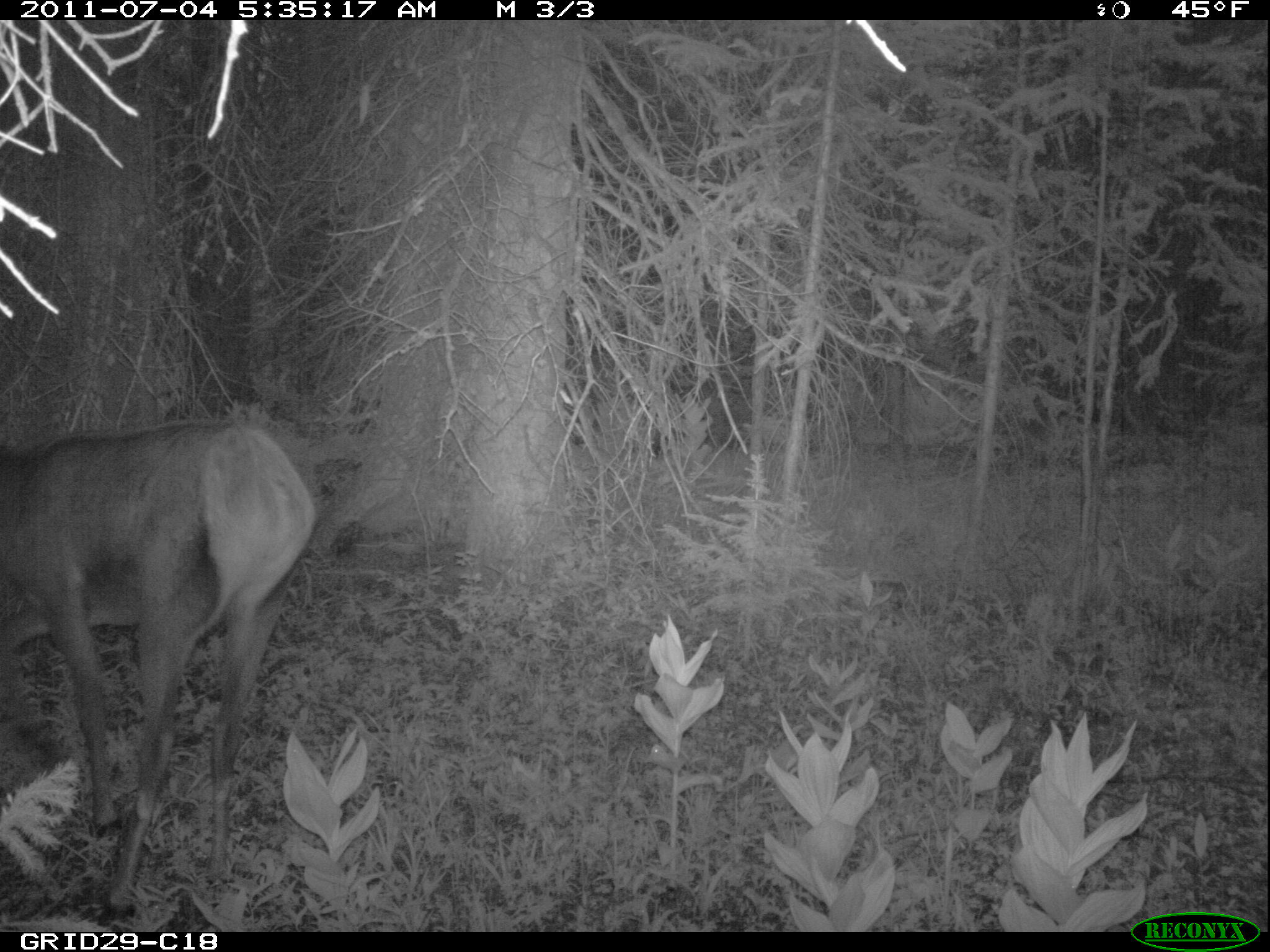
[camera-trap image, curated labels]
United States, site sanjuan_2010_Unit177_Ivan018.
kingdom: Animalia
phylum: Chordata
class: Mammalia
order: Artiodactyla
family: Cervidae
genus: Cervus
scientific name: Cervus elaphus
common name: red deer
Cervus elaphus (red deer).